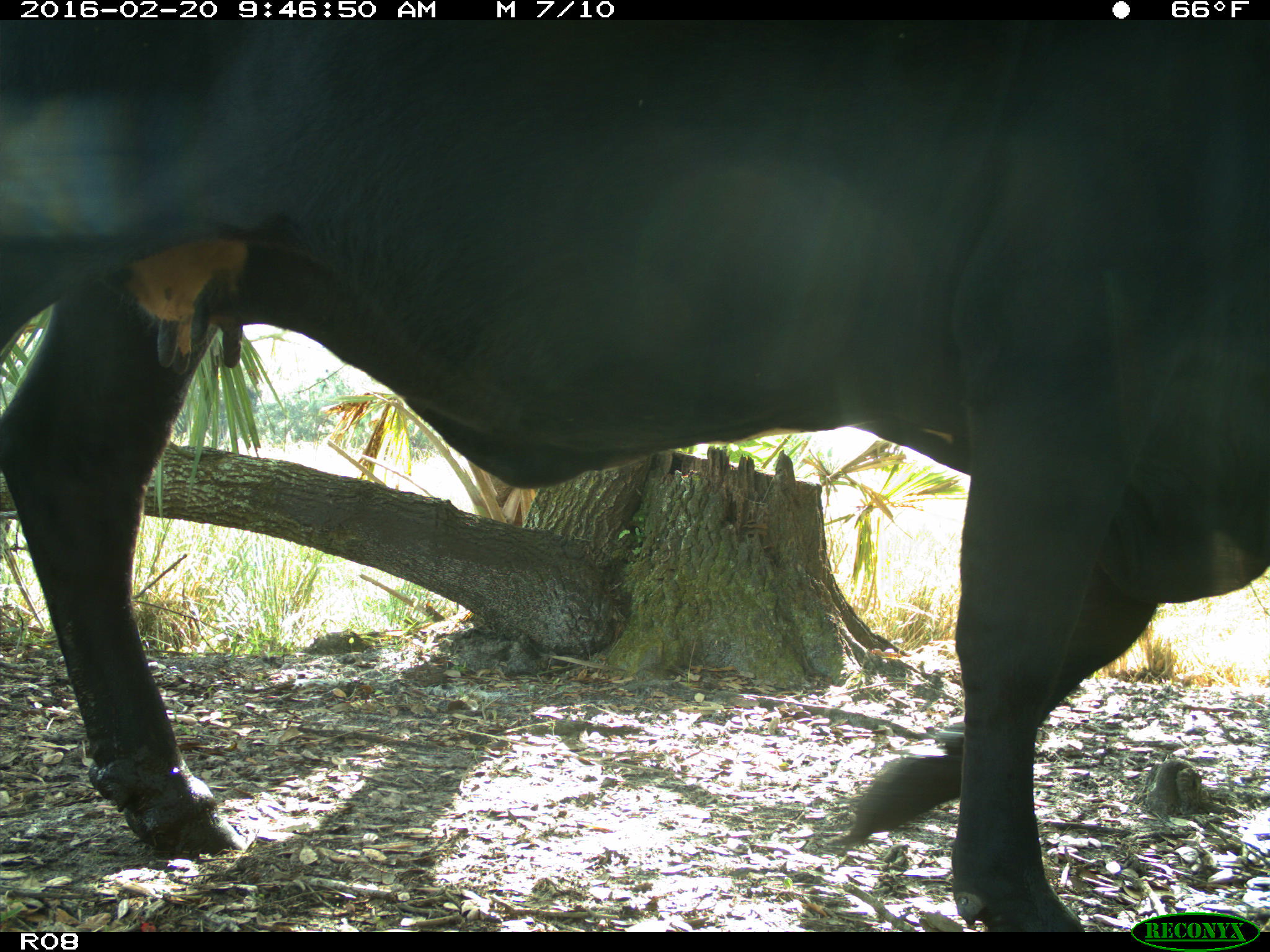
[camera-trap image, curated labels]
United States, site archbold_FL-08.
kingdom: Animalia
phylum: Chordata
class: Mammalia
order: Artiodactyla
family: Bovidae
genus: Bos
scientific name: Bos taurus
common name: domestic cow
Bos taurus (domestic cow).